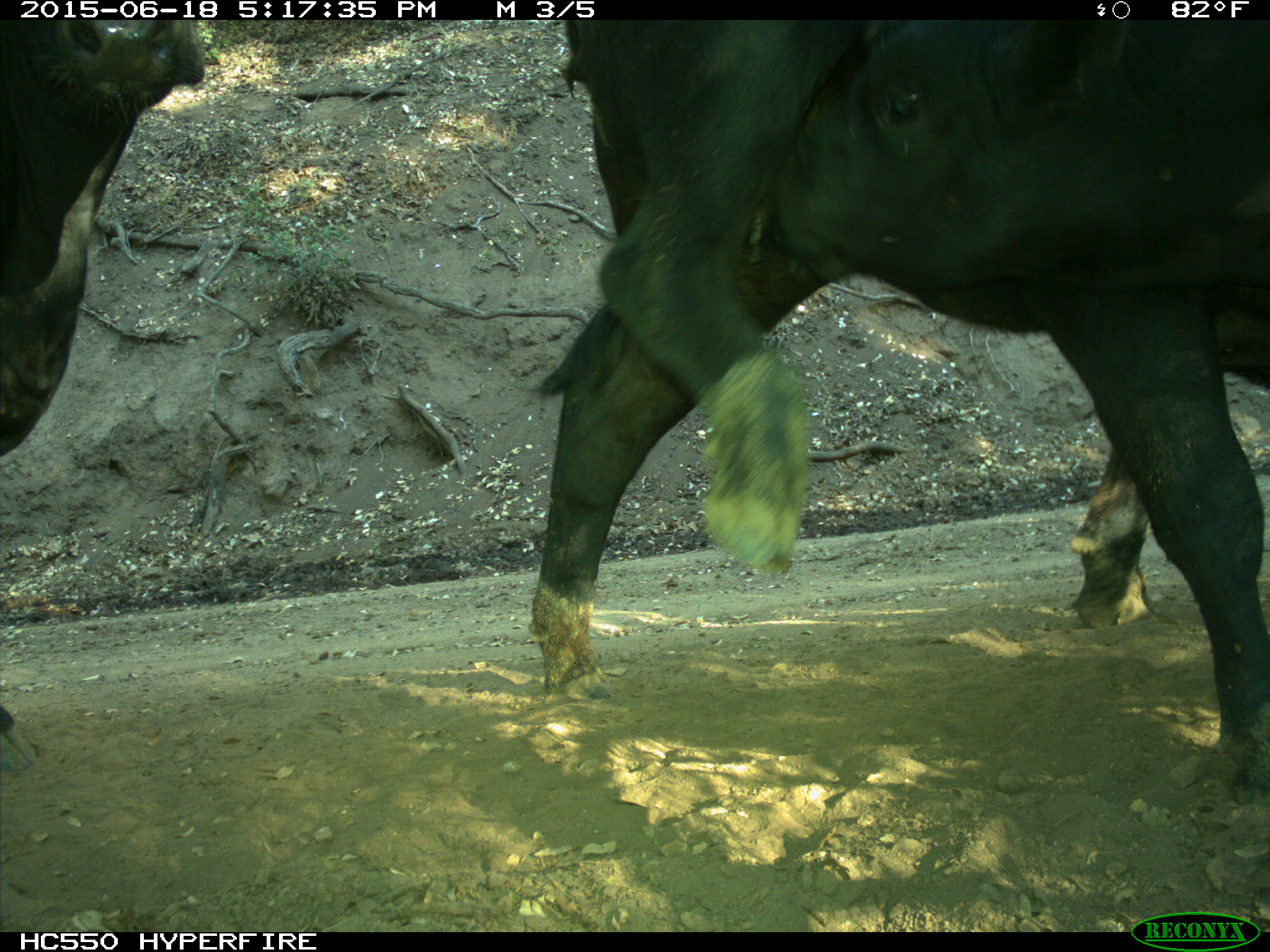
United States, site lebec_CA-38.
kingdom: Animalia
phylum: Chordata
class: Mammalia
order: Artiodactyla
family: Bovidae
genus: Bos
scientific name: Bos taurus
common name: domestic cow